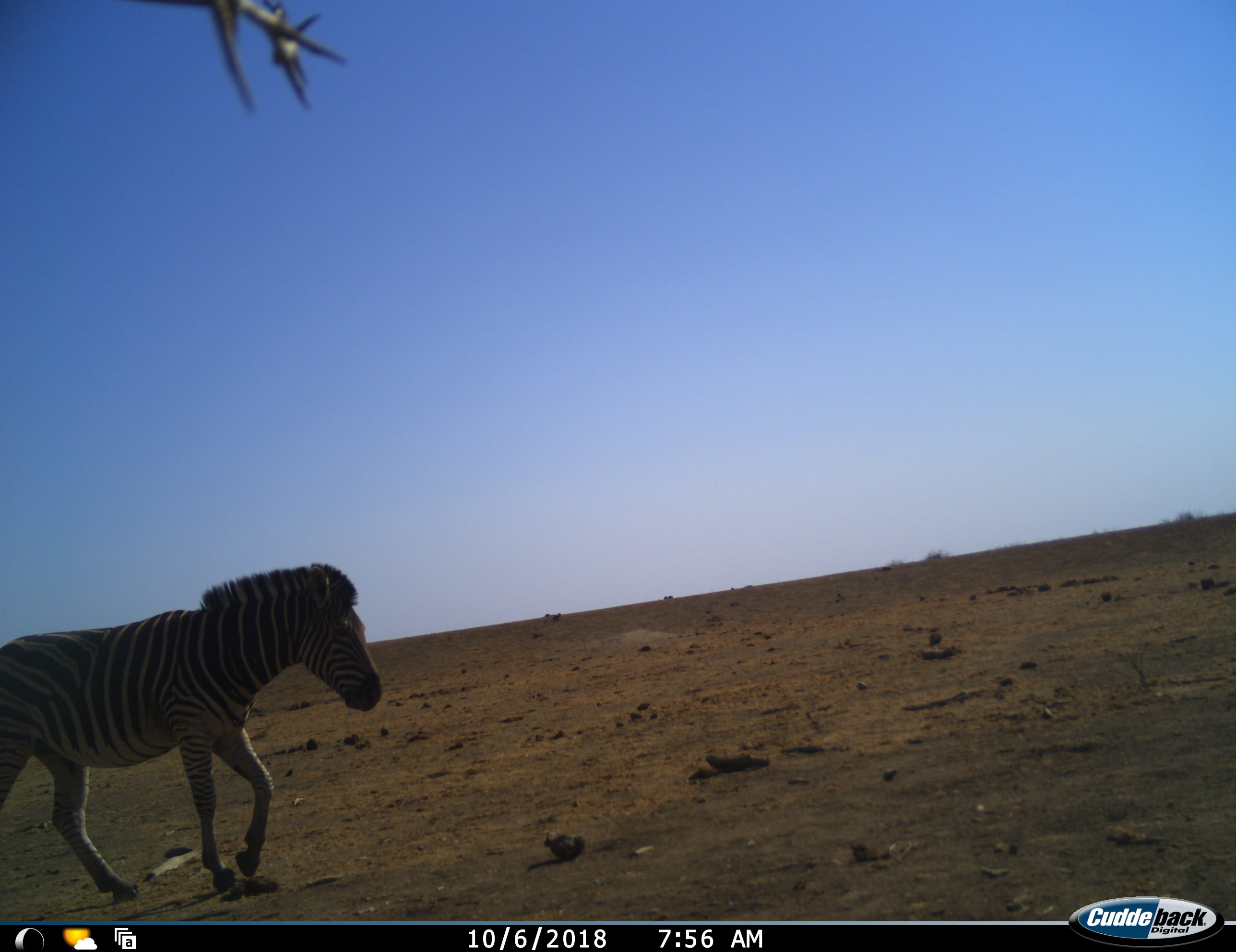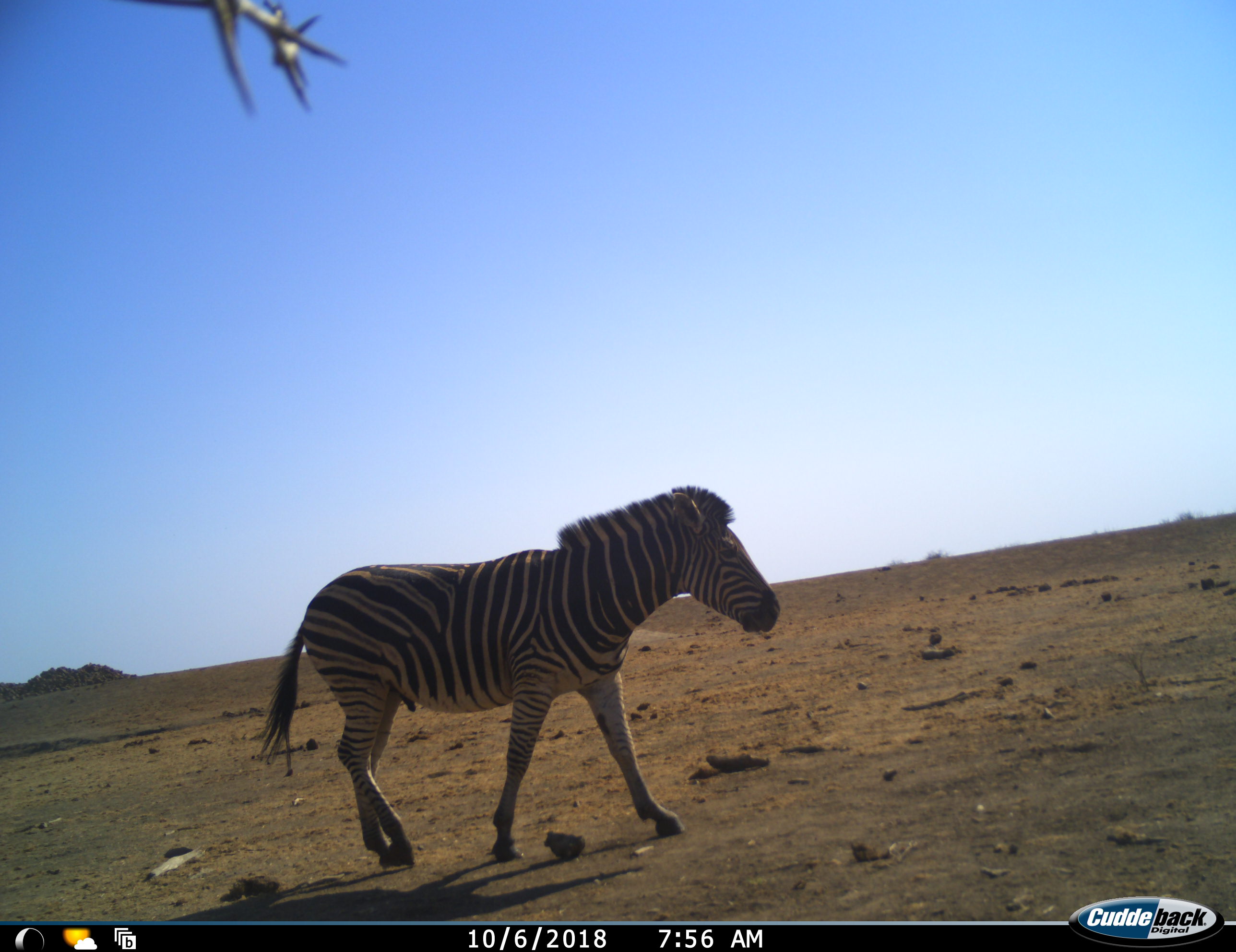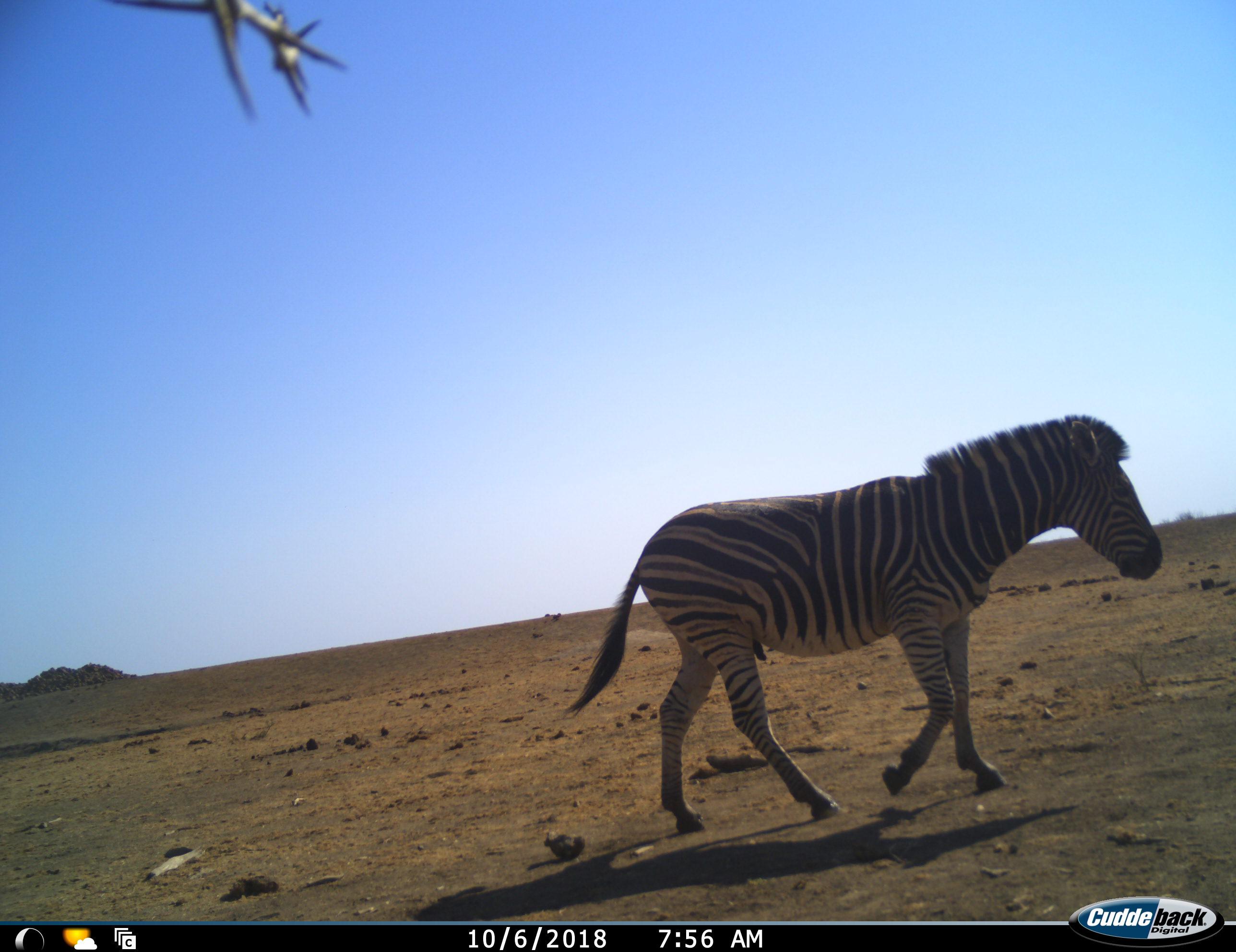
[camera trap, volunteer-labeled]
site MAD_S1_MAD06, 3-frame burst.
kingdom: Animalia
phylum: Chordata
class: Mammalia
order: Perissodactyla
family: Equidae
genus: Equus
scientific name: Equus quagga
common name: plains zebra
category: zebraplains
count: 1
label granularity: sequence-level